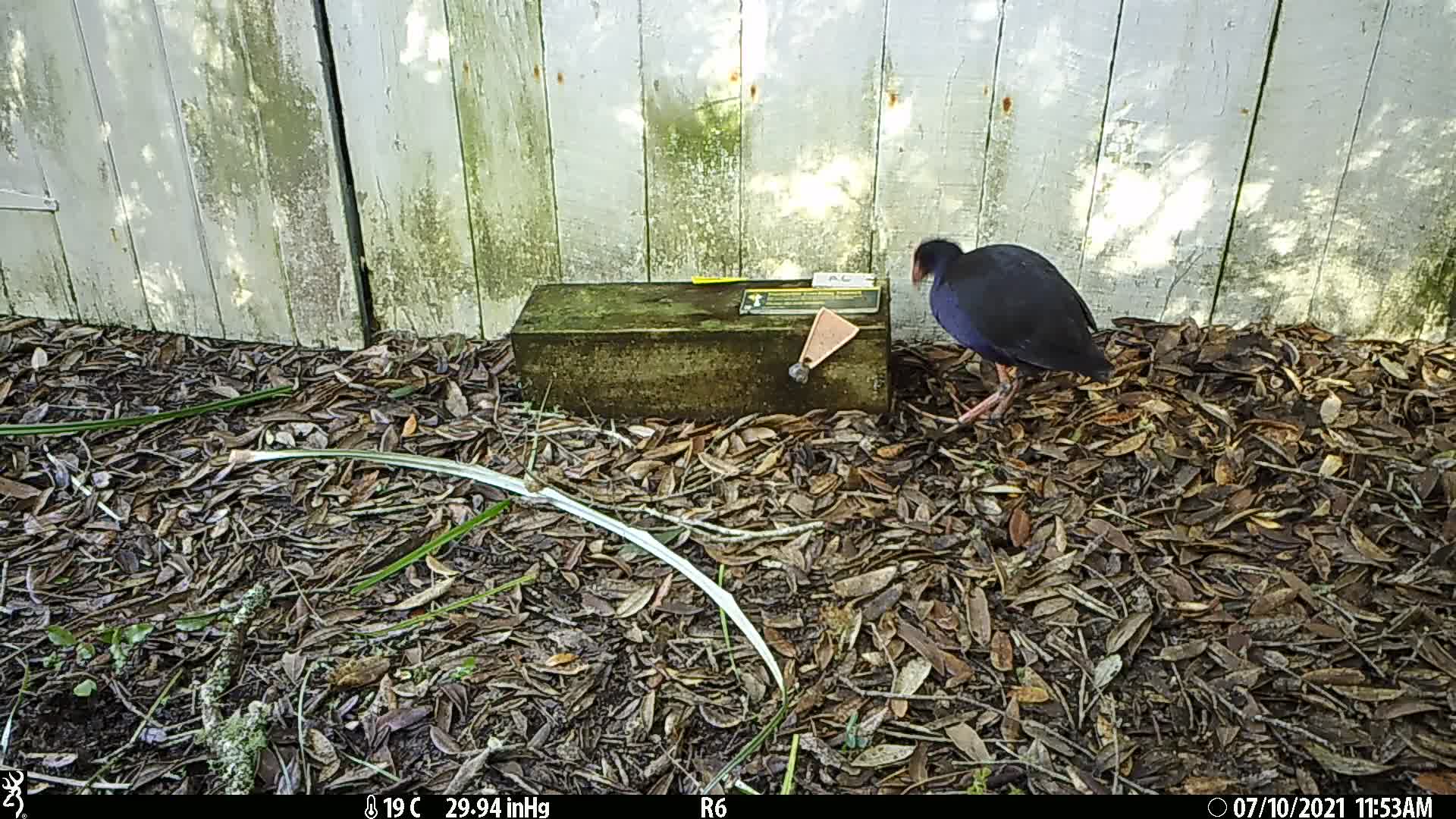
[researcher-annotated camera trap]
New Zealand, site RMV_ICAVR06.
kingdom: Animalia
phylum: Chordata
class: Aves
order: Gruiformes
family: Rallidae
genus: Porphyrio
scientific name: Porphyrio melanotus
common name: australasian swamphen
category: pukeko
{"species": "pukeko (australasian swamphen) (Porphyrio melanotus)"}